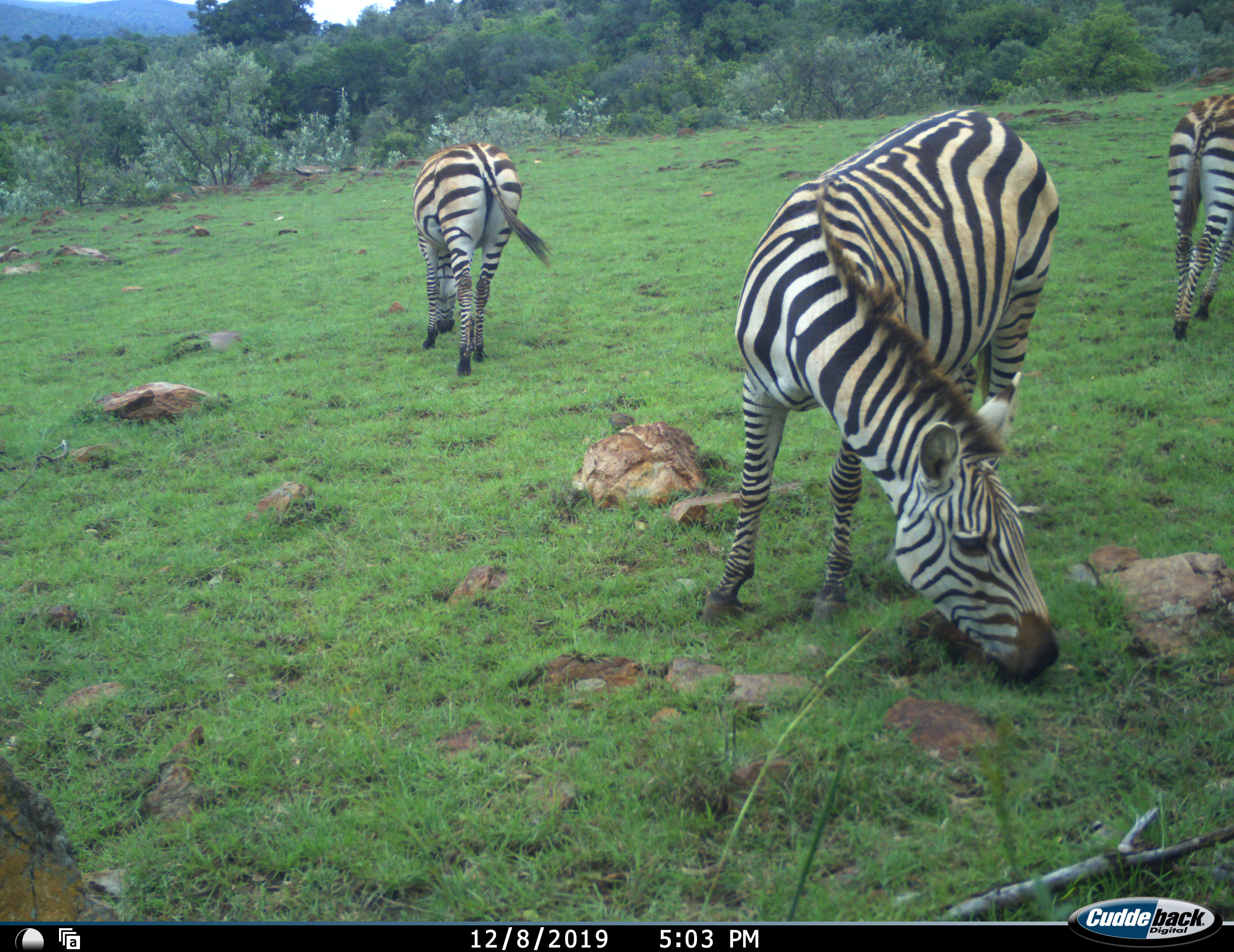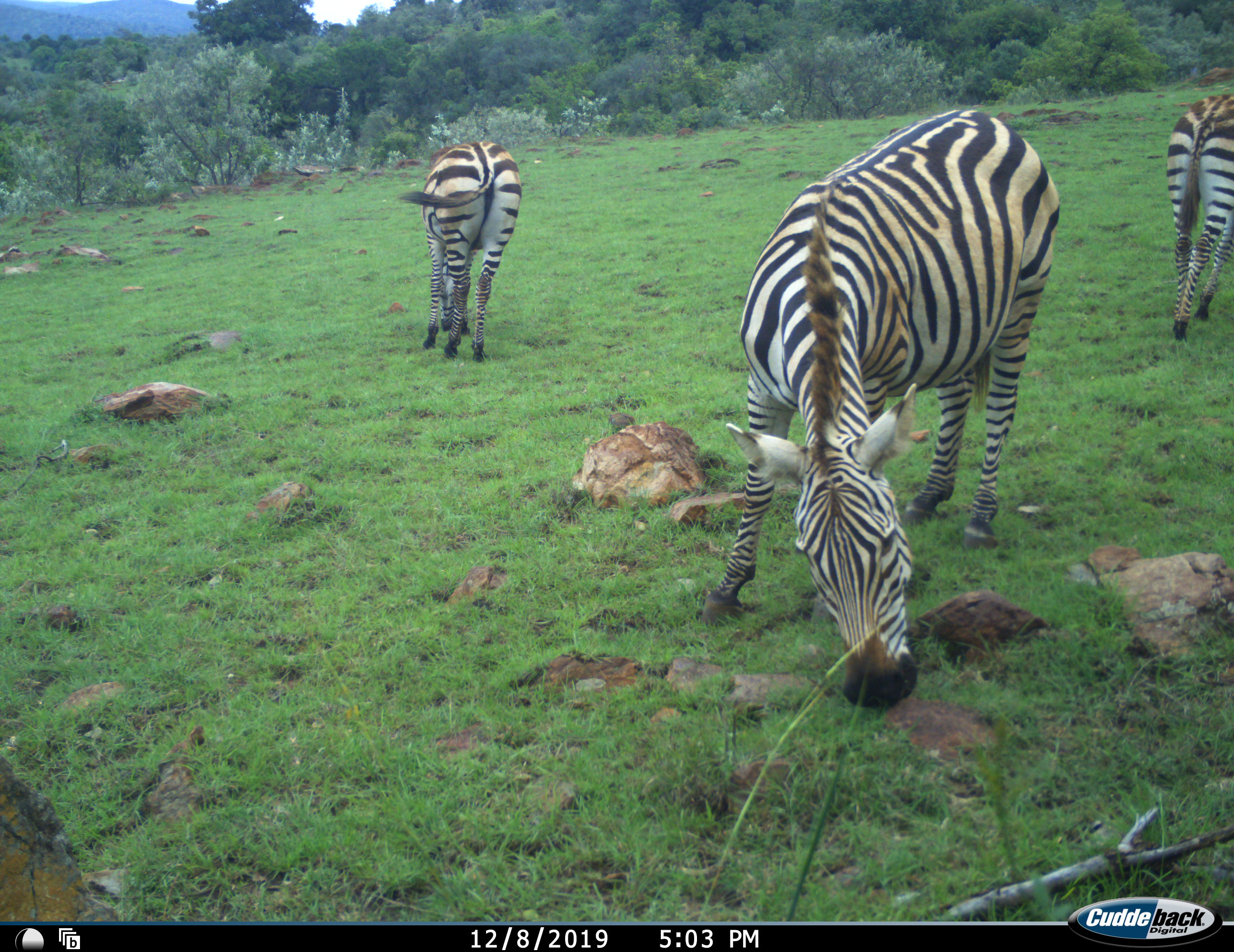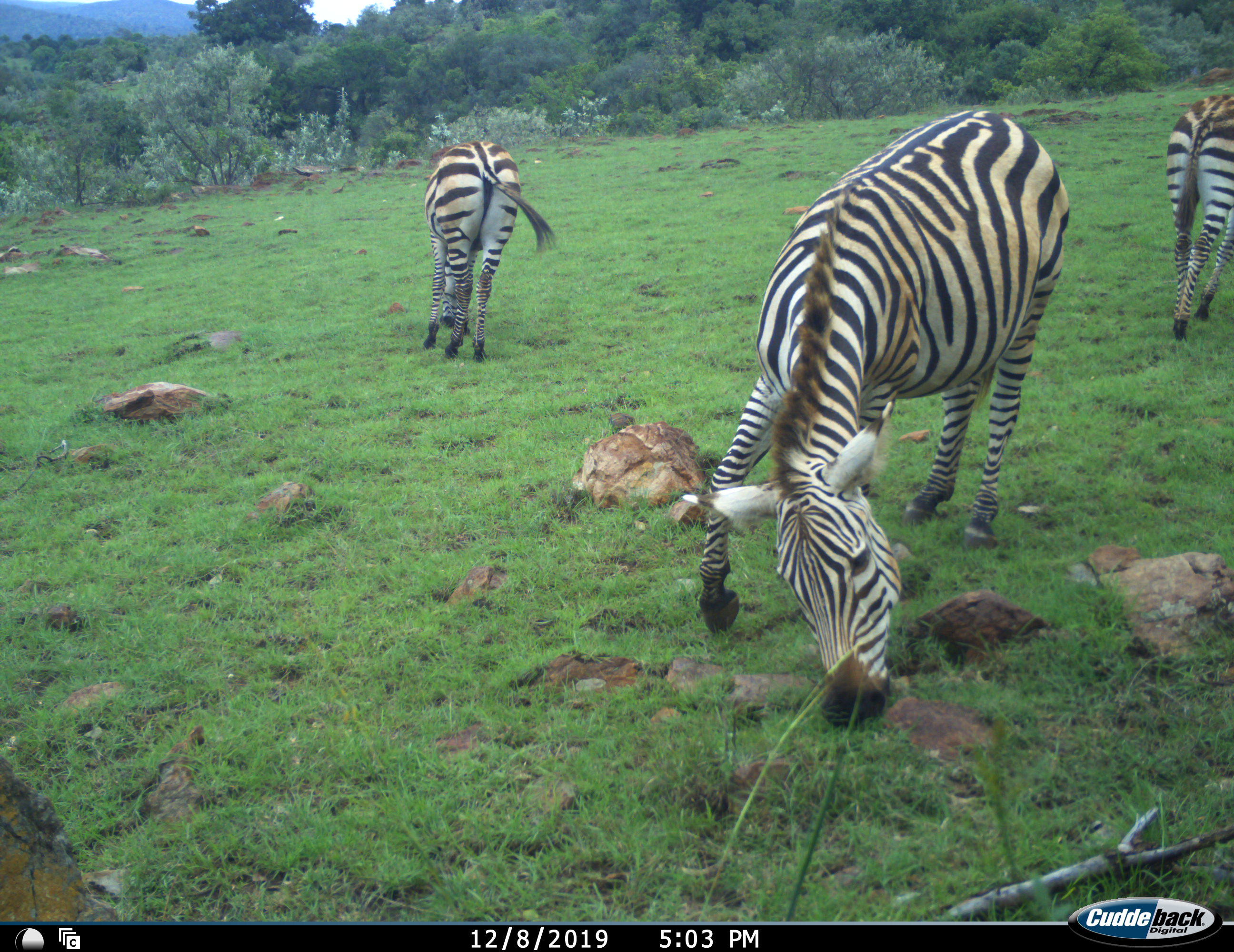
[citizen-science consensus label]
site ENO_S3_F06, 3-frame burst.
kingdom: Animalia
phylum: Chordata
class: Mammalia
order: Perissodactyla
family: Equidae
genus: Equus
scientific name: Equus quagga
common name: plains zebra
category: zebraplains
Zebraplains (plains zebra) (Equus quagga), count 3. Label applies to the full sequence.